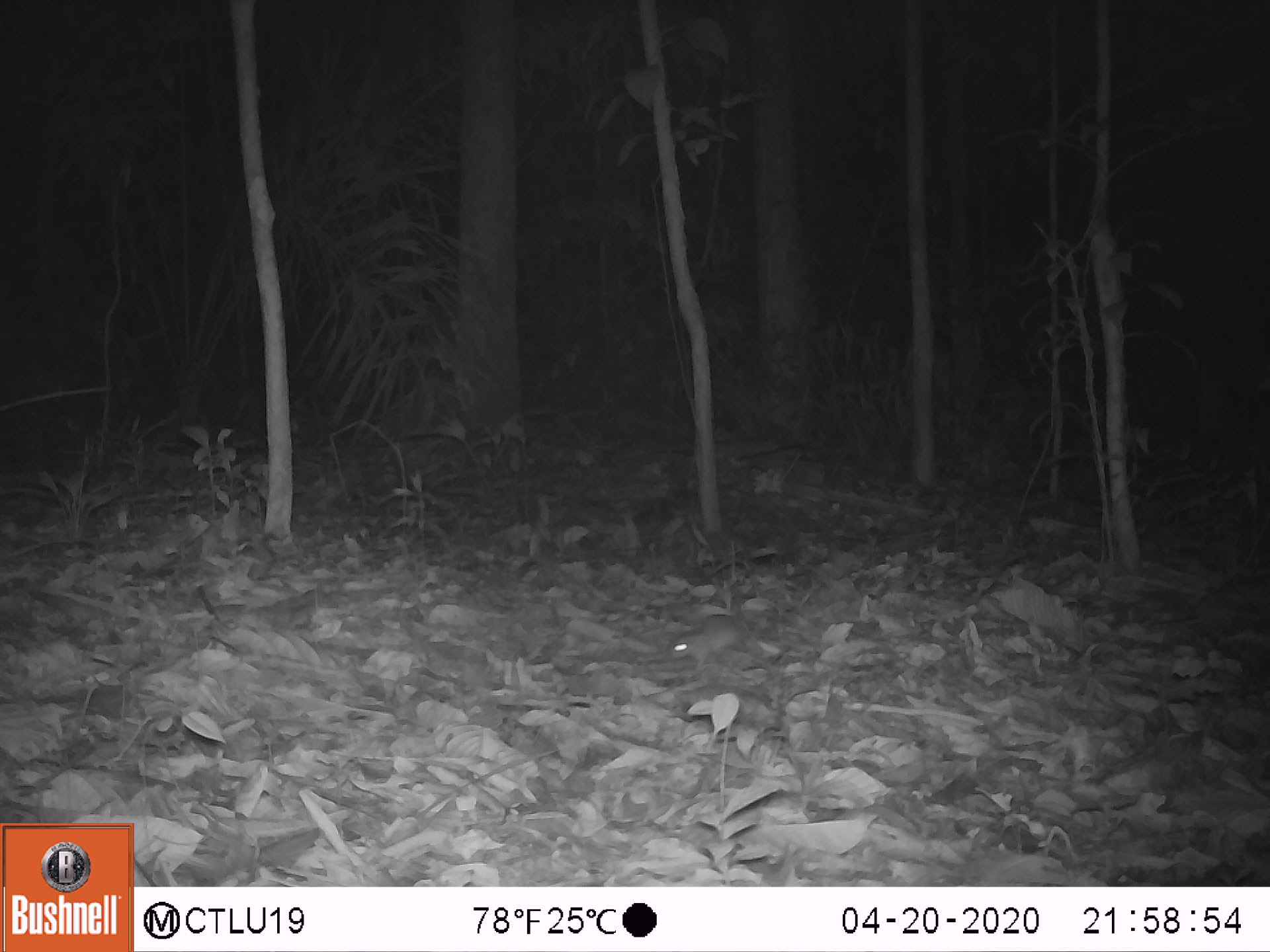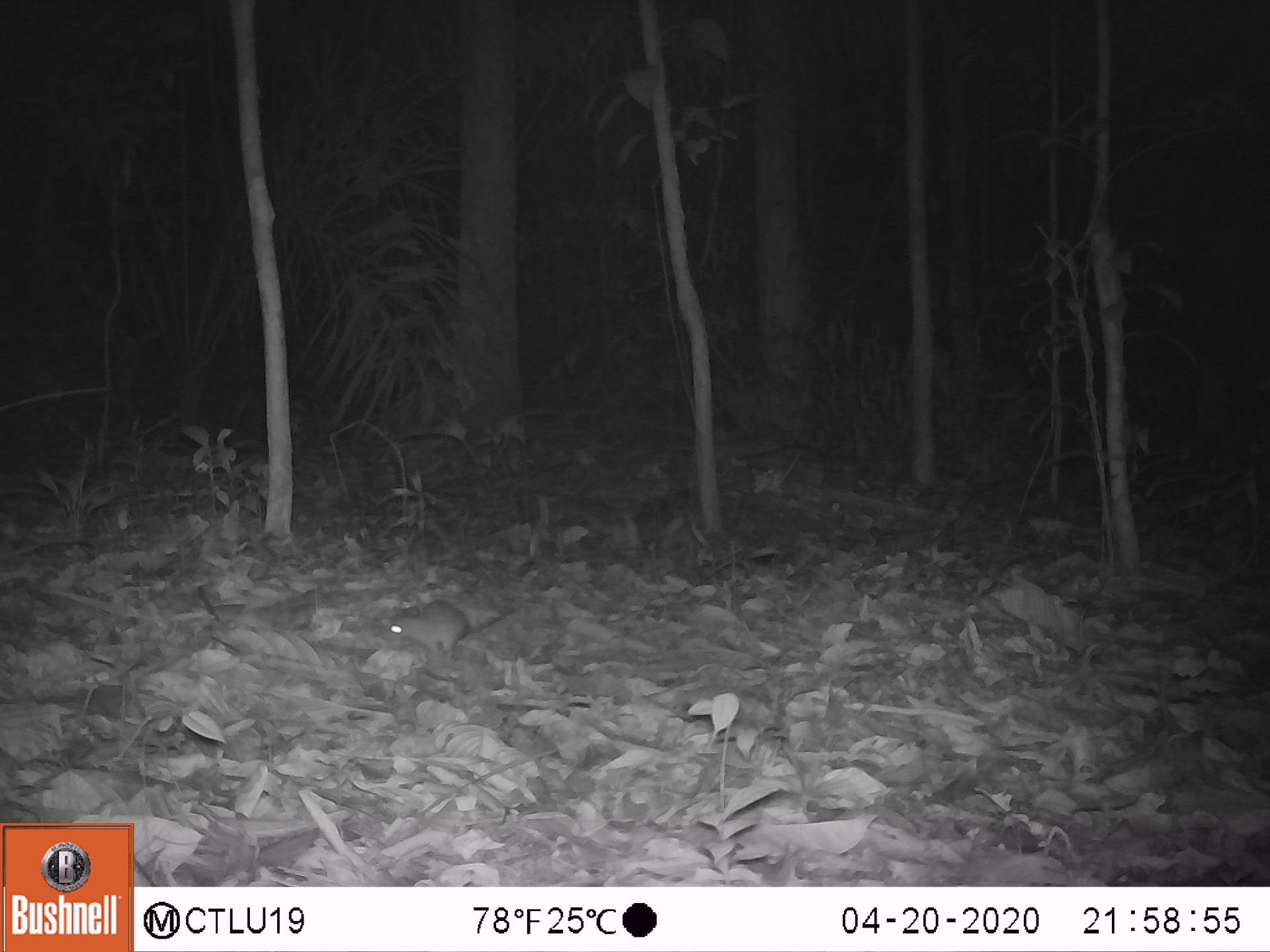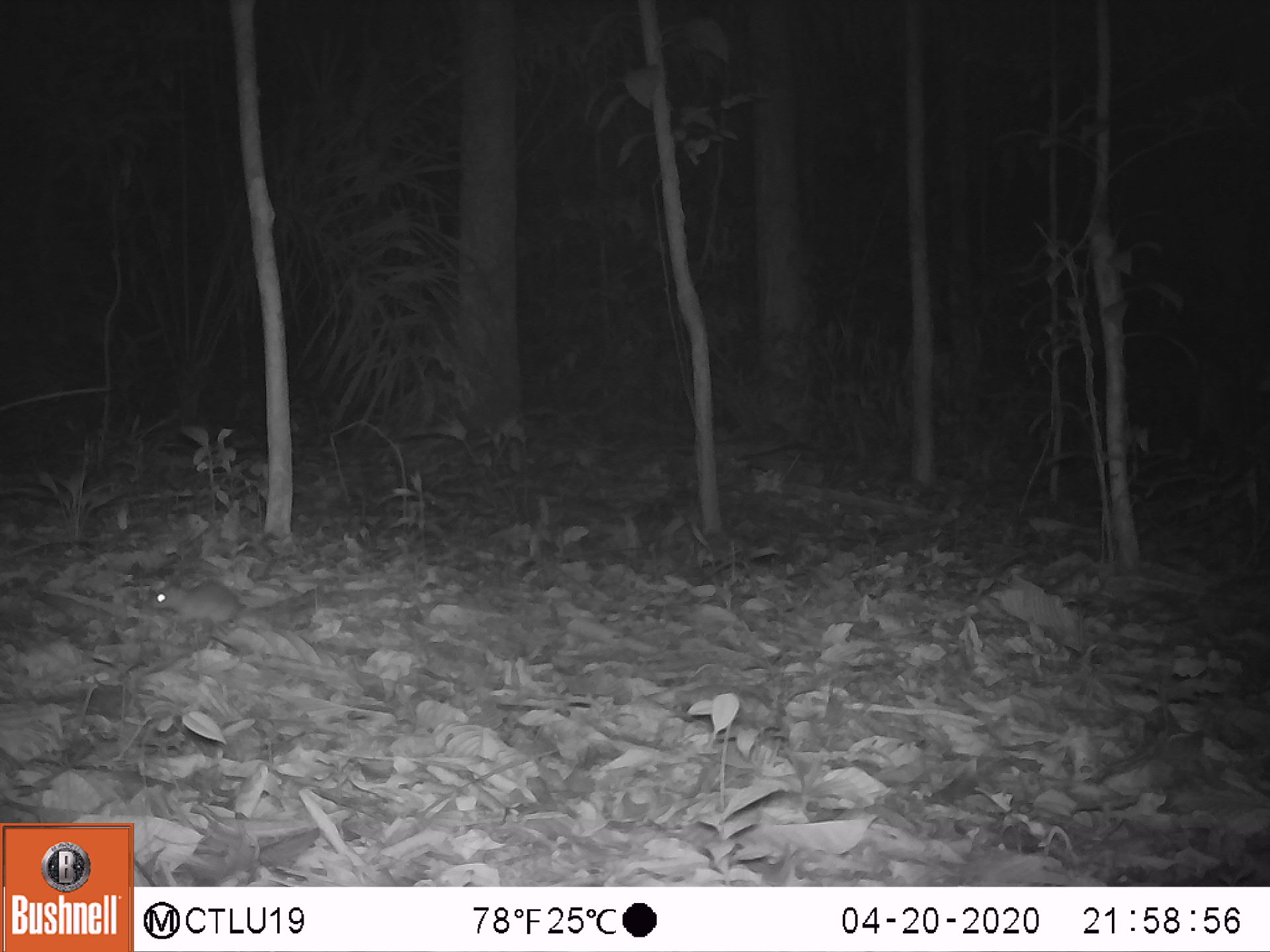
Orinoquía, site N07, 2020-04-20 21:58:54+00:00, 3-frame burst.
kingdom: Animalia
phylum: Chordata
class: Mammalia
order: Rodentia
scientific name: Rodentia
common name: rodent